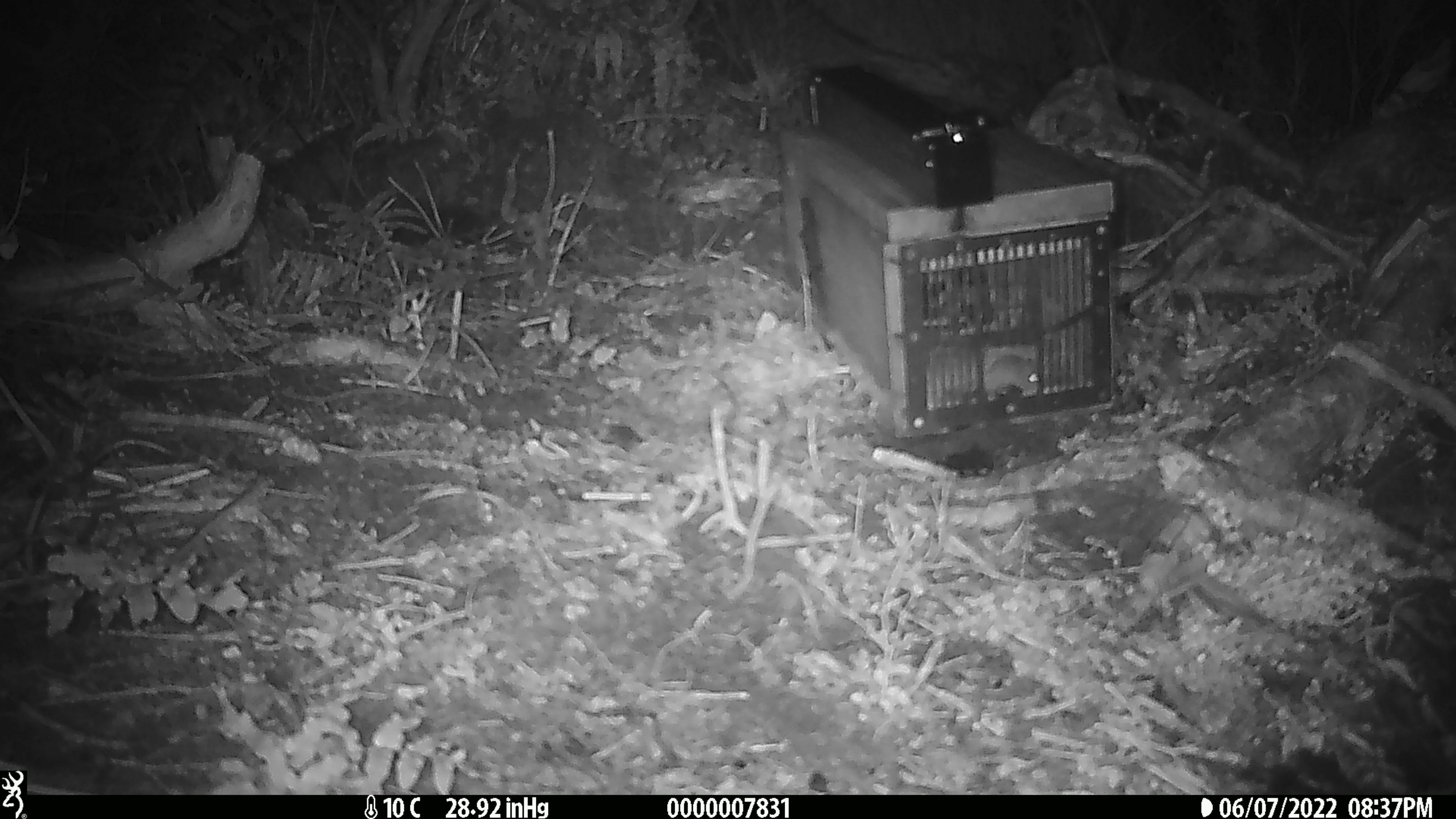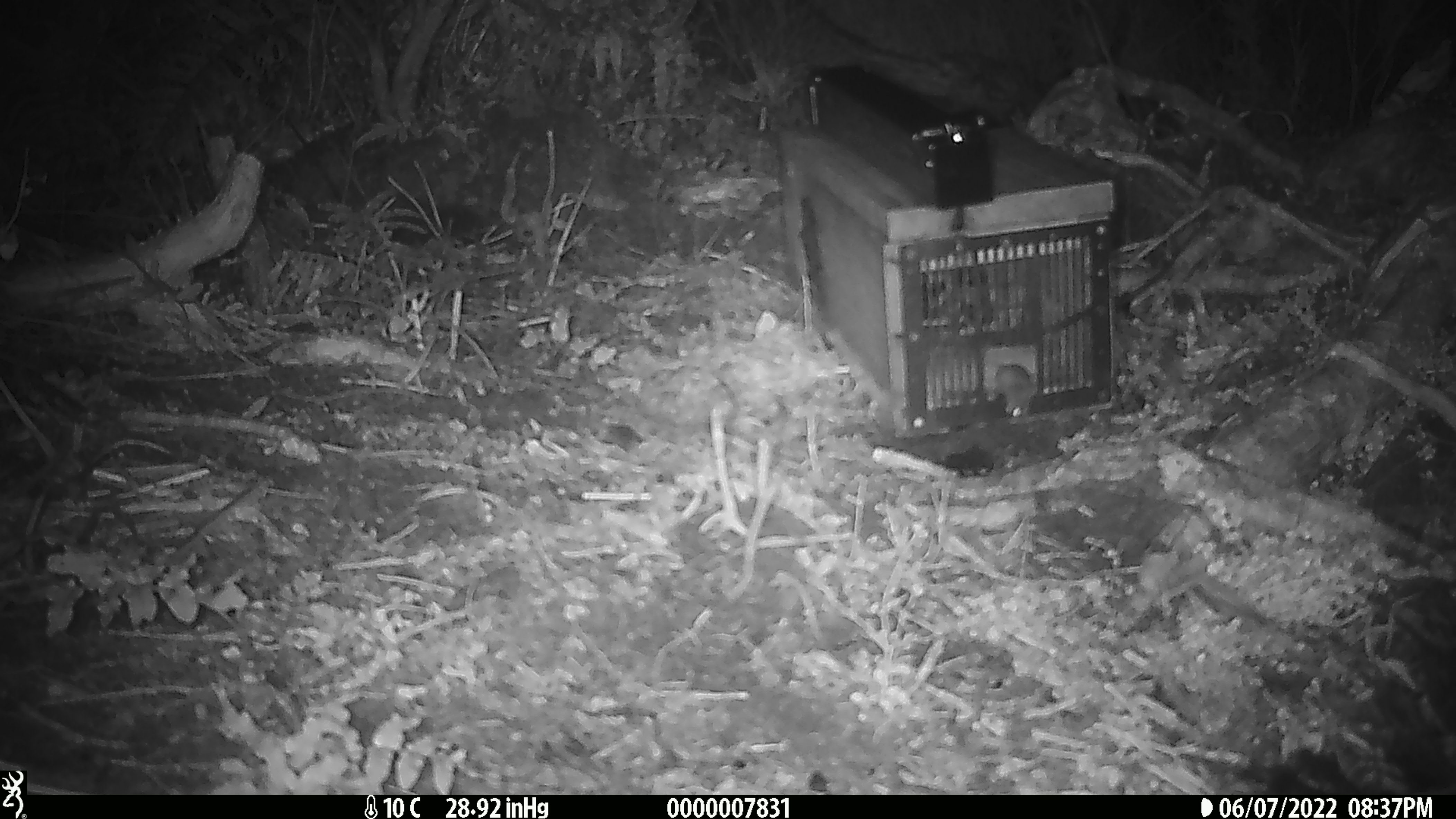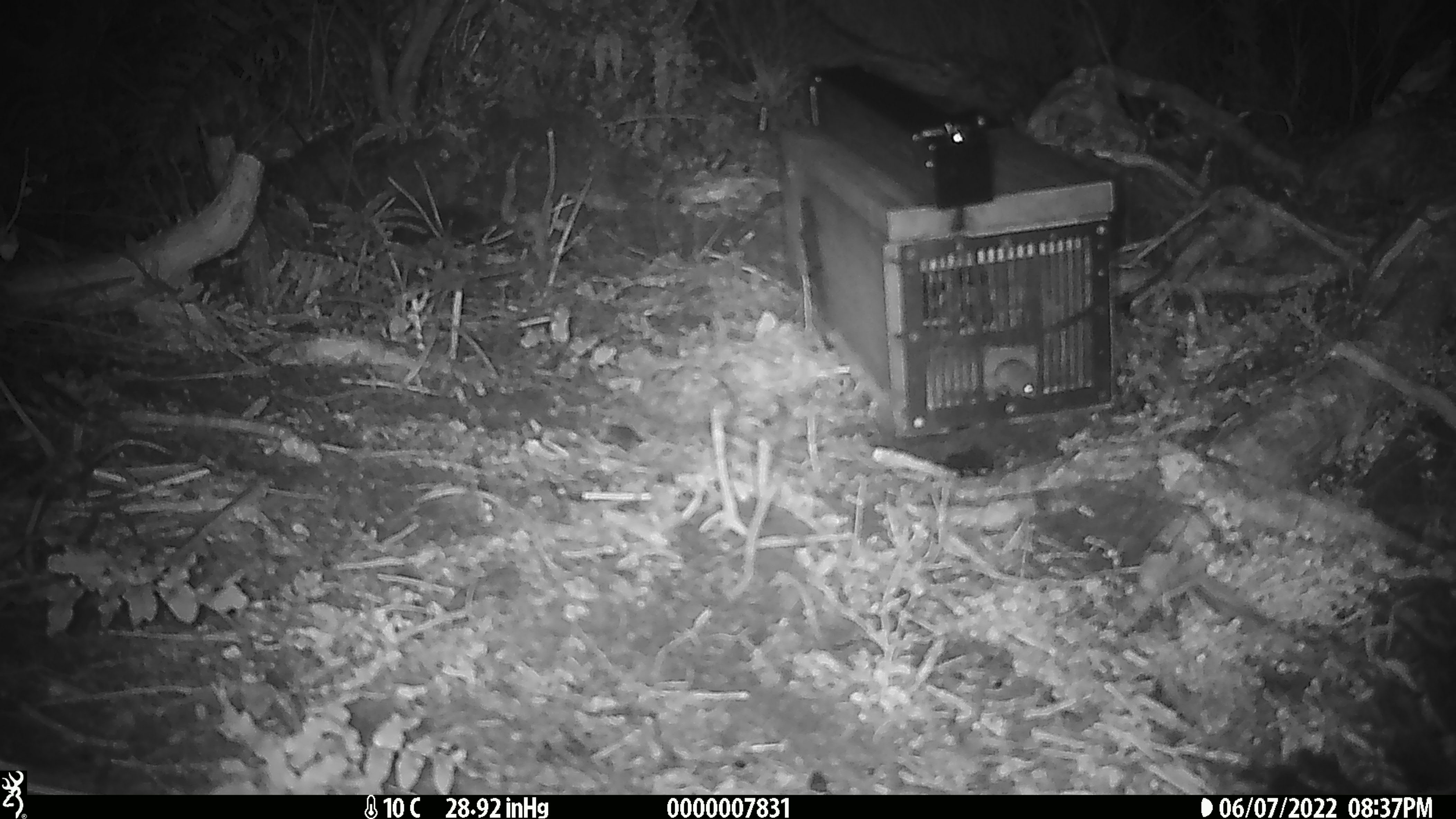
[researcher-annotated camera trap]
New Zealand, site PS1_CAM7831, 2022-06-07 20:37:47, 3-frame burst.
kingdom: Animalia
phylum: Chordata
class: Mammalia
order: Rodentia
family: Muridae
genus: Mus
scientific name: Mus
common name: mouse